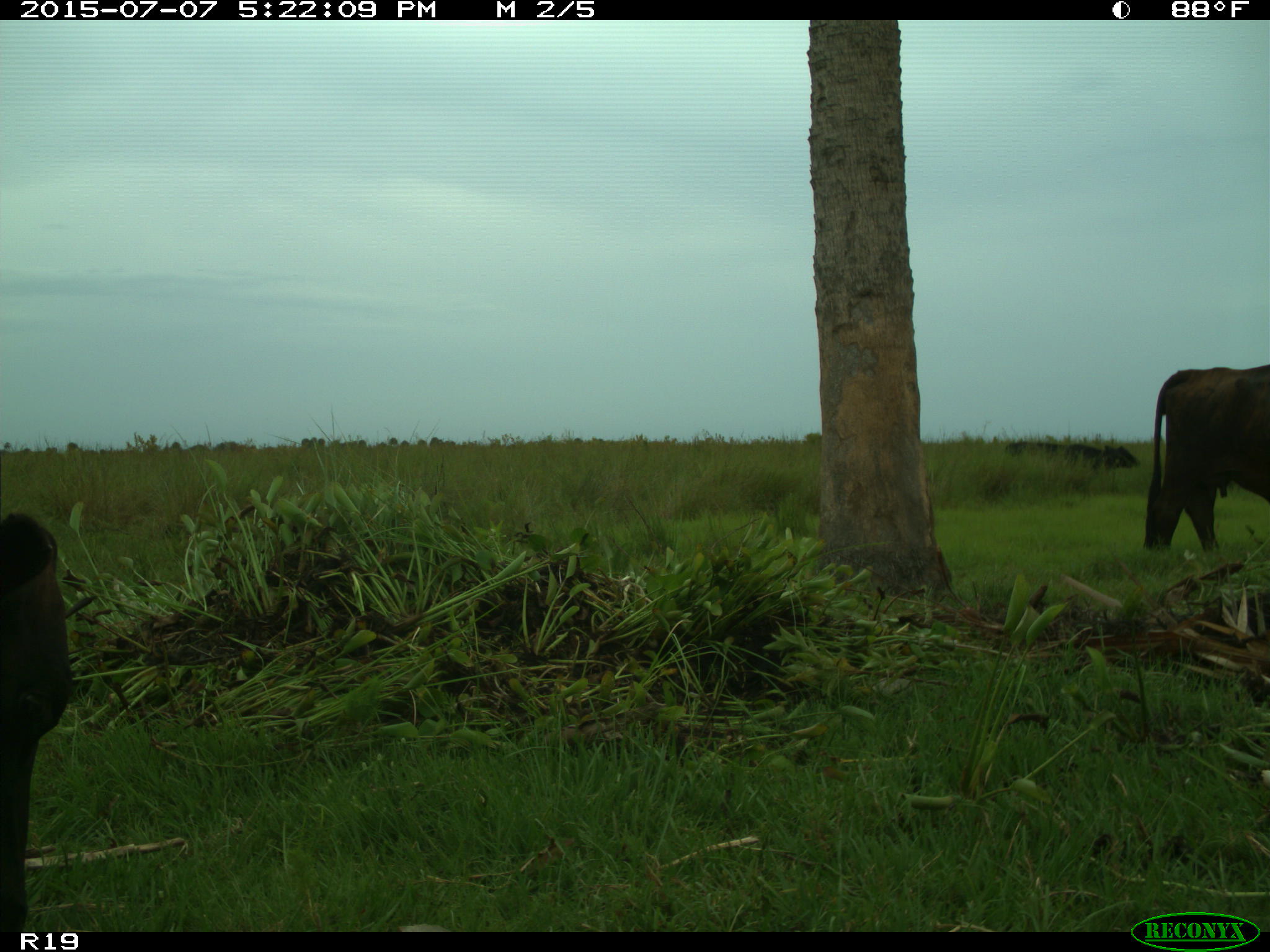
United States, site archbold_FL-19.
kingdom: Animalia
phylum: Chordata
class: Mammalia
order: Artiodactyla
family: Bovidae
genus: Bos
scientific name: Bos taurus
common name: domestic cow